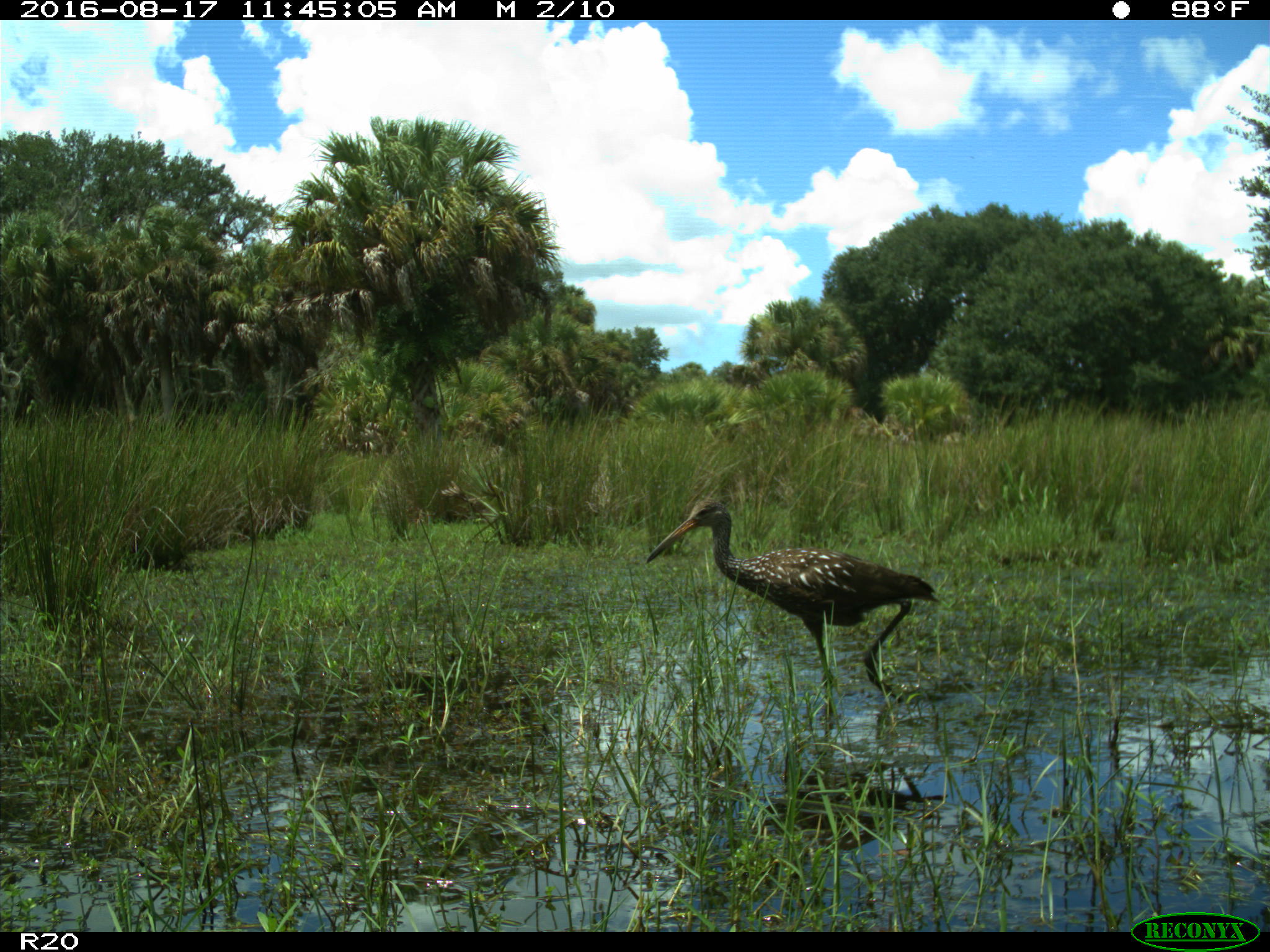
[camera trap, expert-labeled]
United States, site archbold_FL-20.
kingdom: Animalia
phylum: Chordata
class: Aves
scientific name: Aves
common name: birds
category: unidentified bird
Unidentified bird (birds) (Aves).